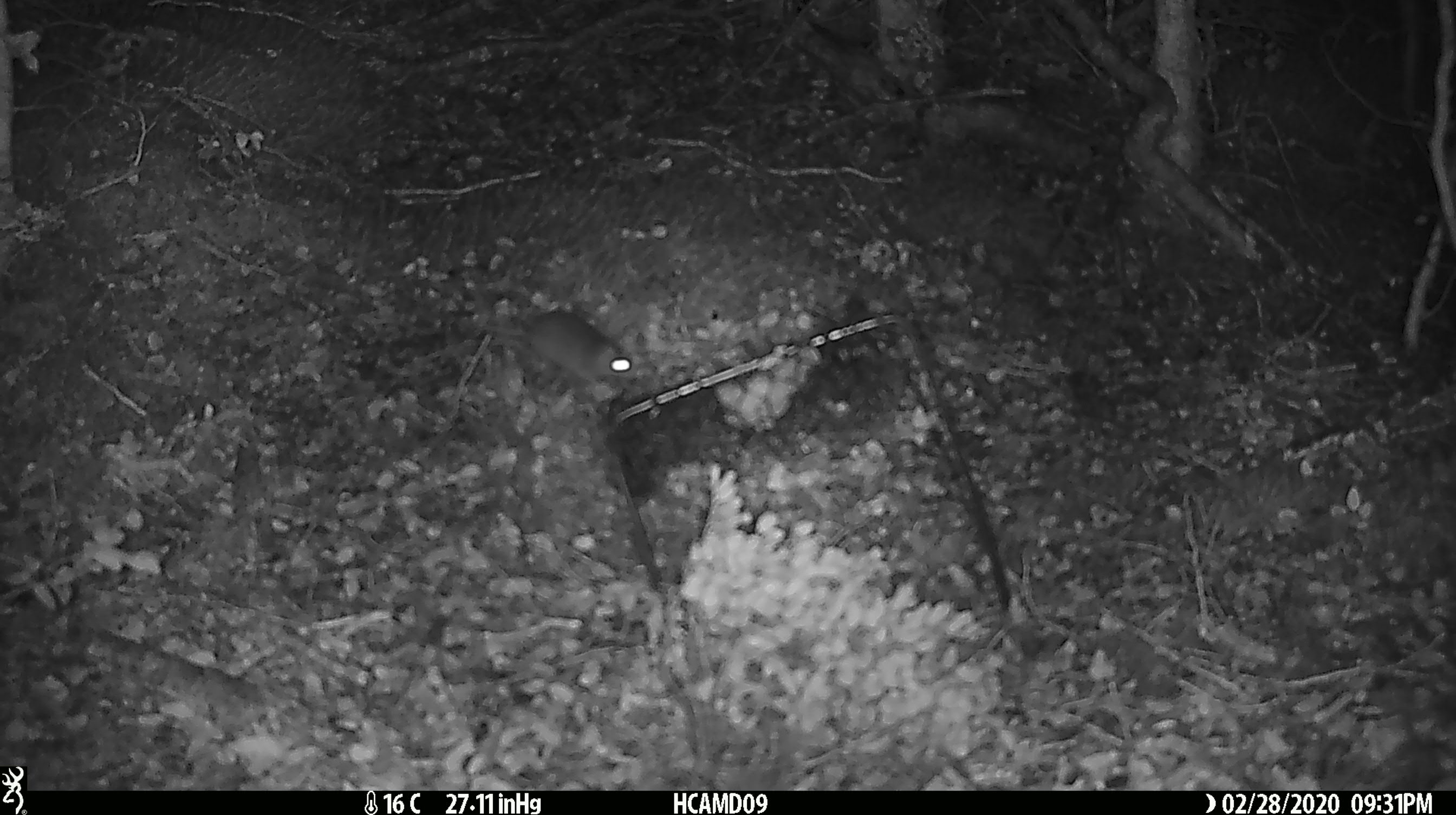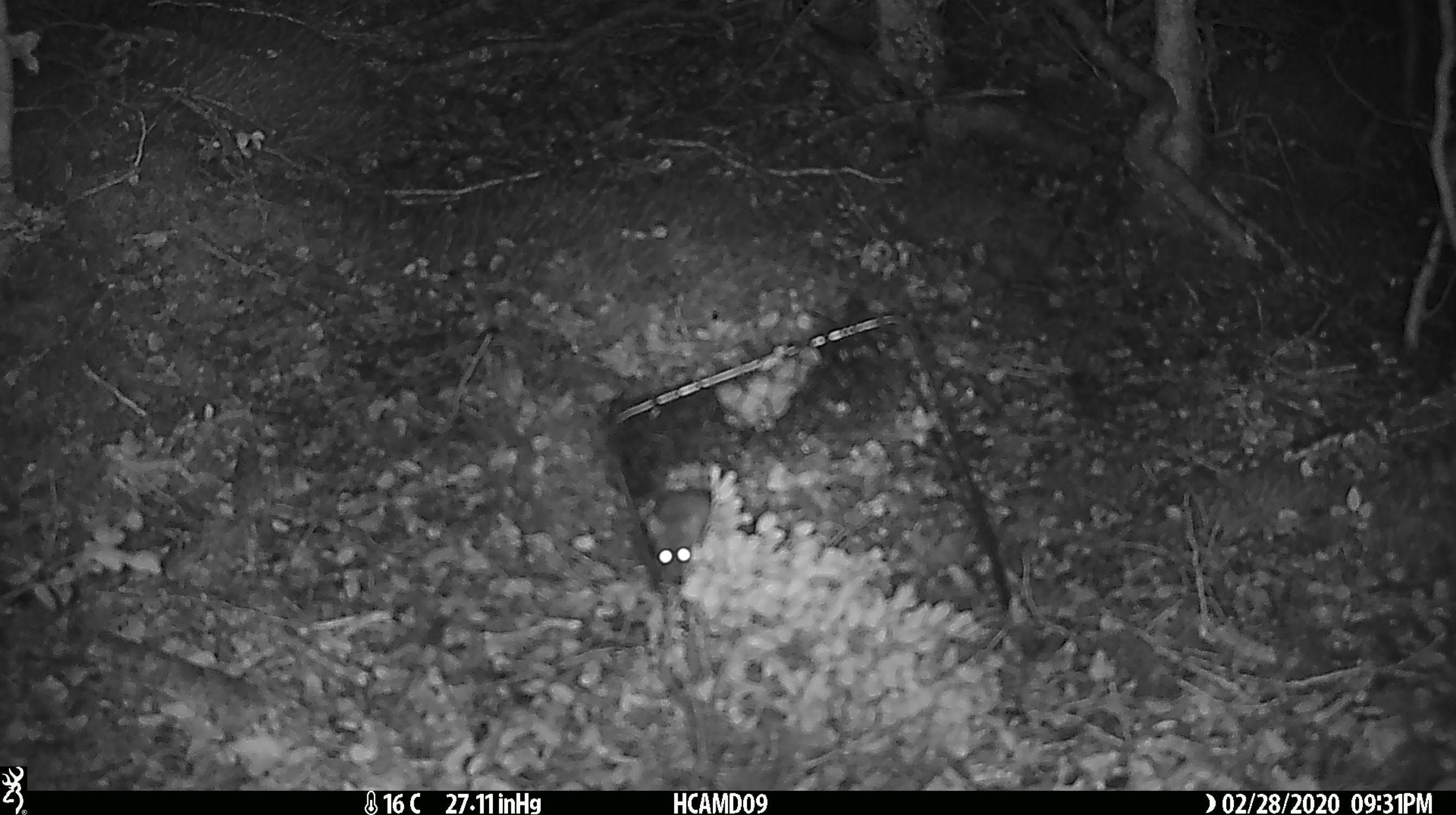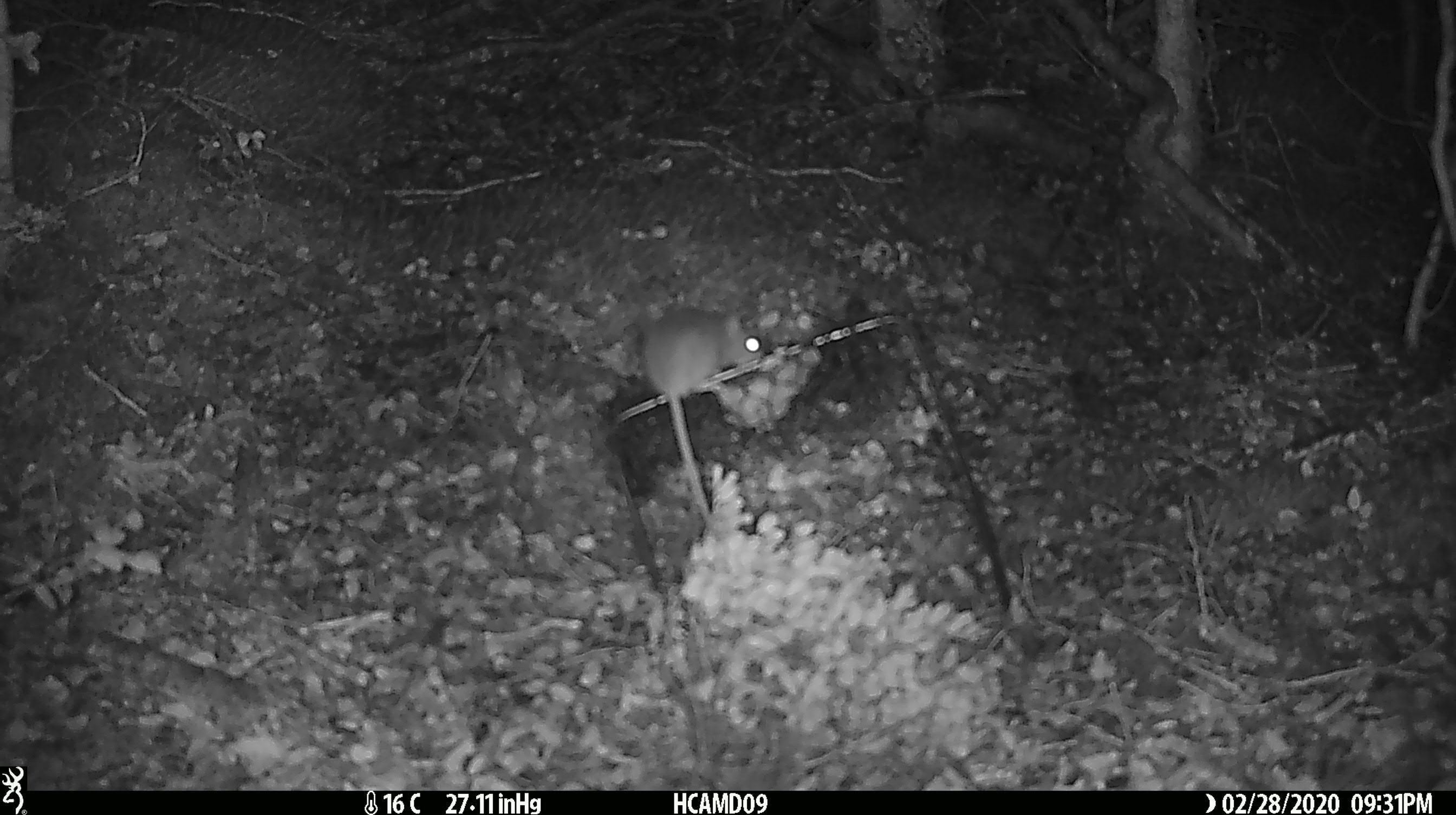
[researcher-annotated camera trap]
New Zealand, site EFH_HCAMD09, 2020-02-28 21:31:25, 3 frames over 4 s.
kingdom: Animalia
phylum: Chordata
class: Mammalia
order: Rodentia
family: Muridae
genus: Mus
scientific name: Mus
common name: mouse